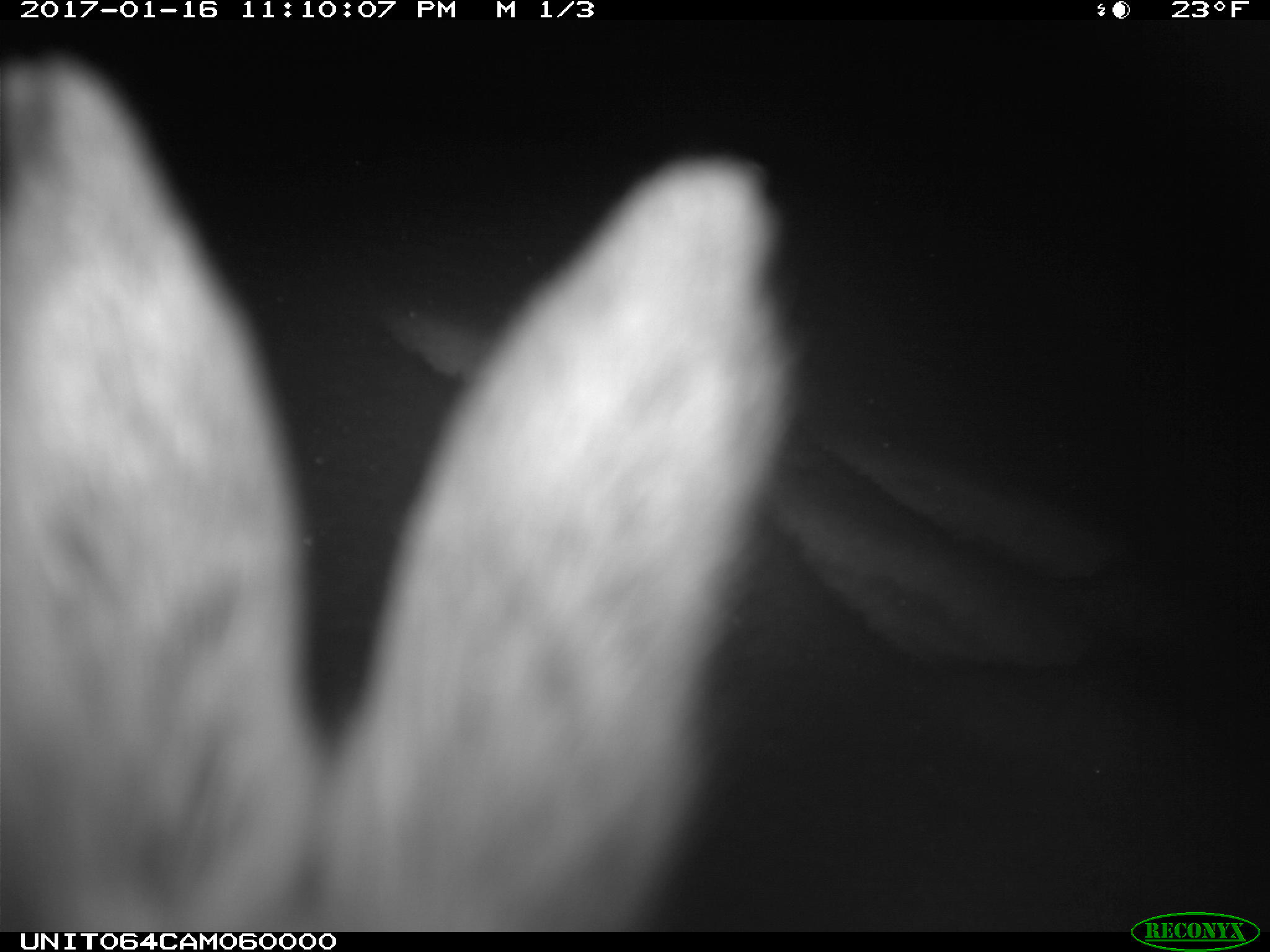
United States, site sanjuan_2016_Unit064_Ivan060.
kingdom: Animalia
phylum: Chordata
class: Mammalia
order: Lagomorpha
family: Leporidae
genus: Lepus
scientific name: Lepus americanus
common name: snowshoe hare